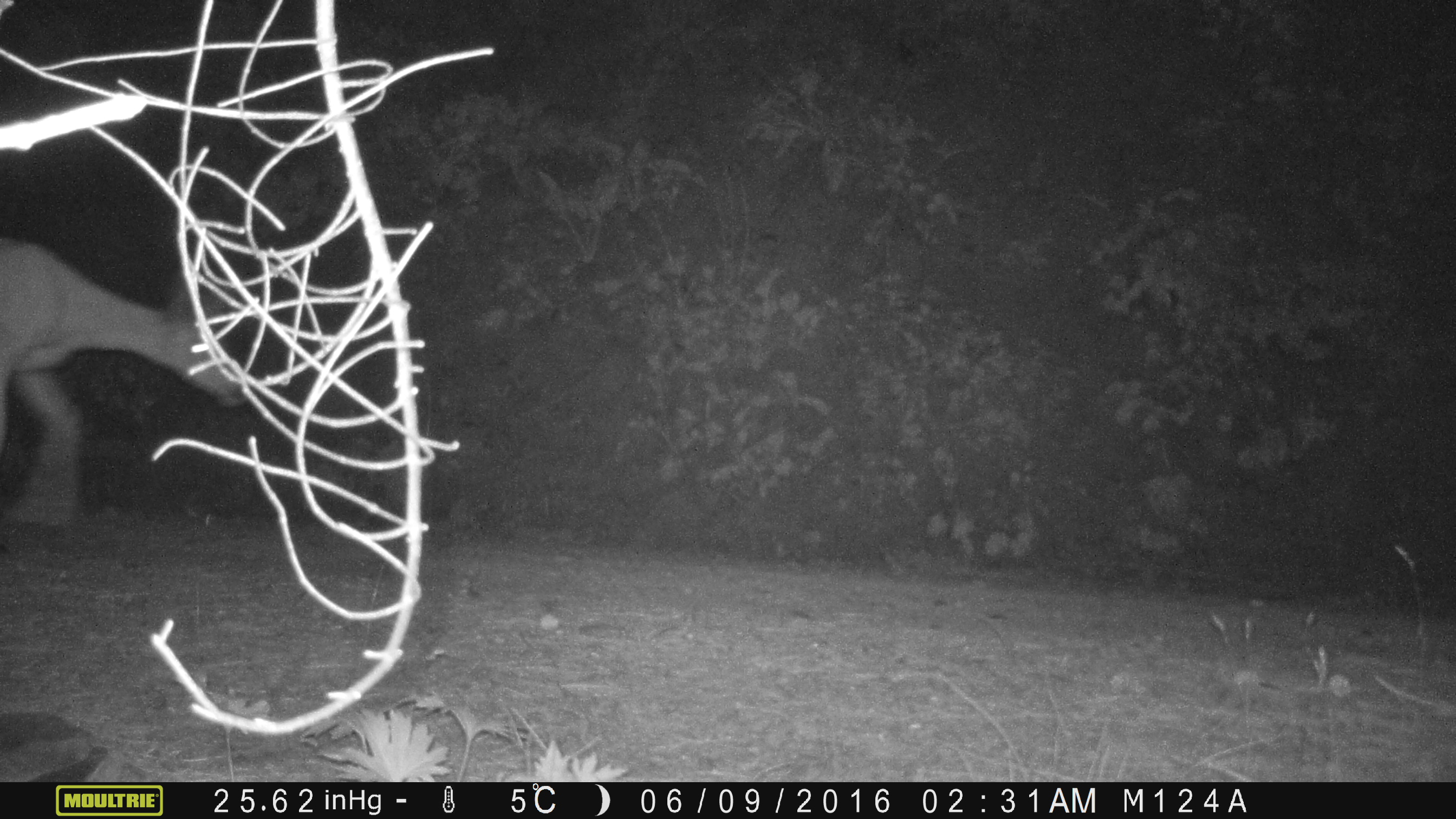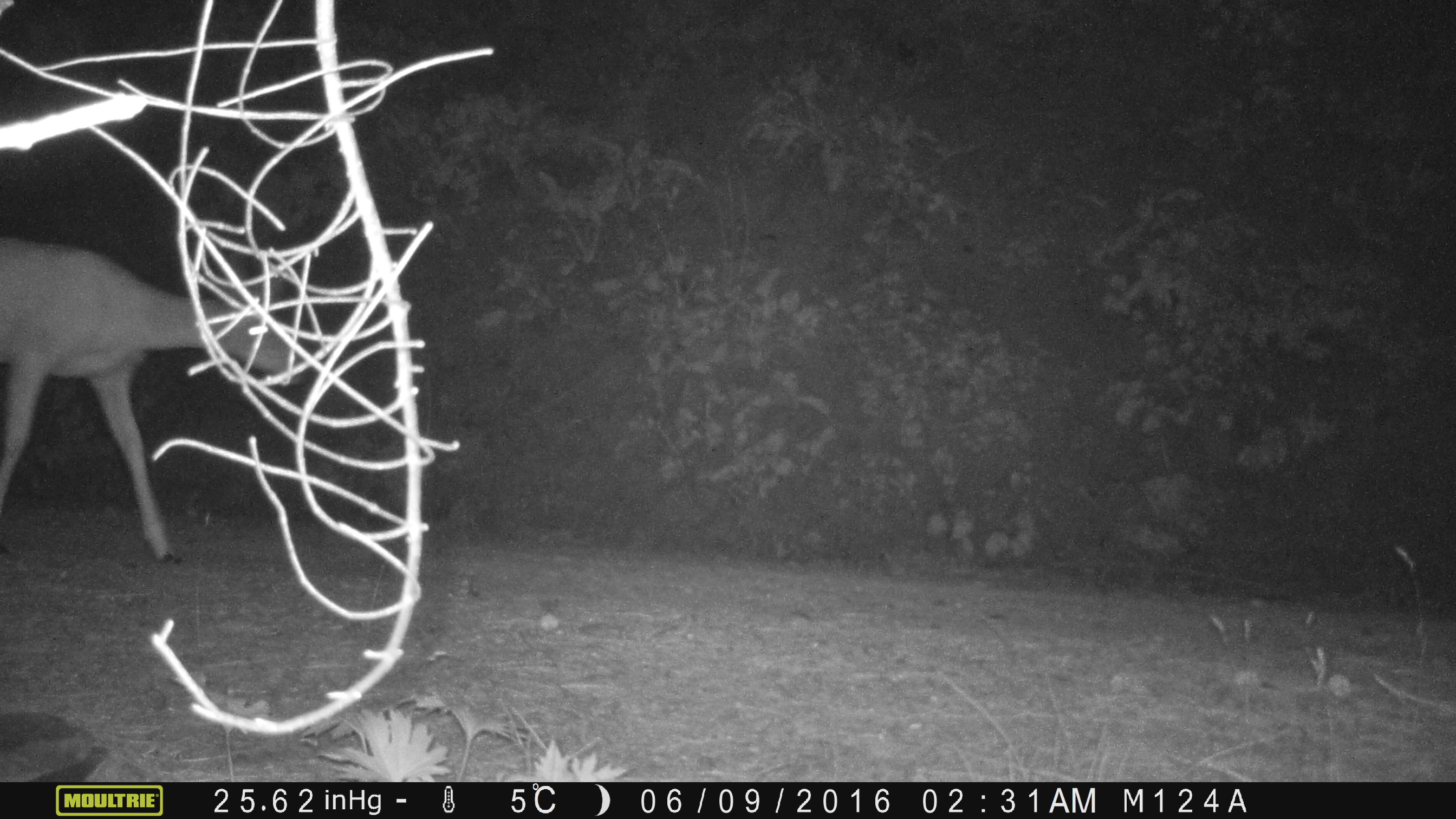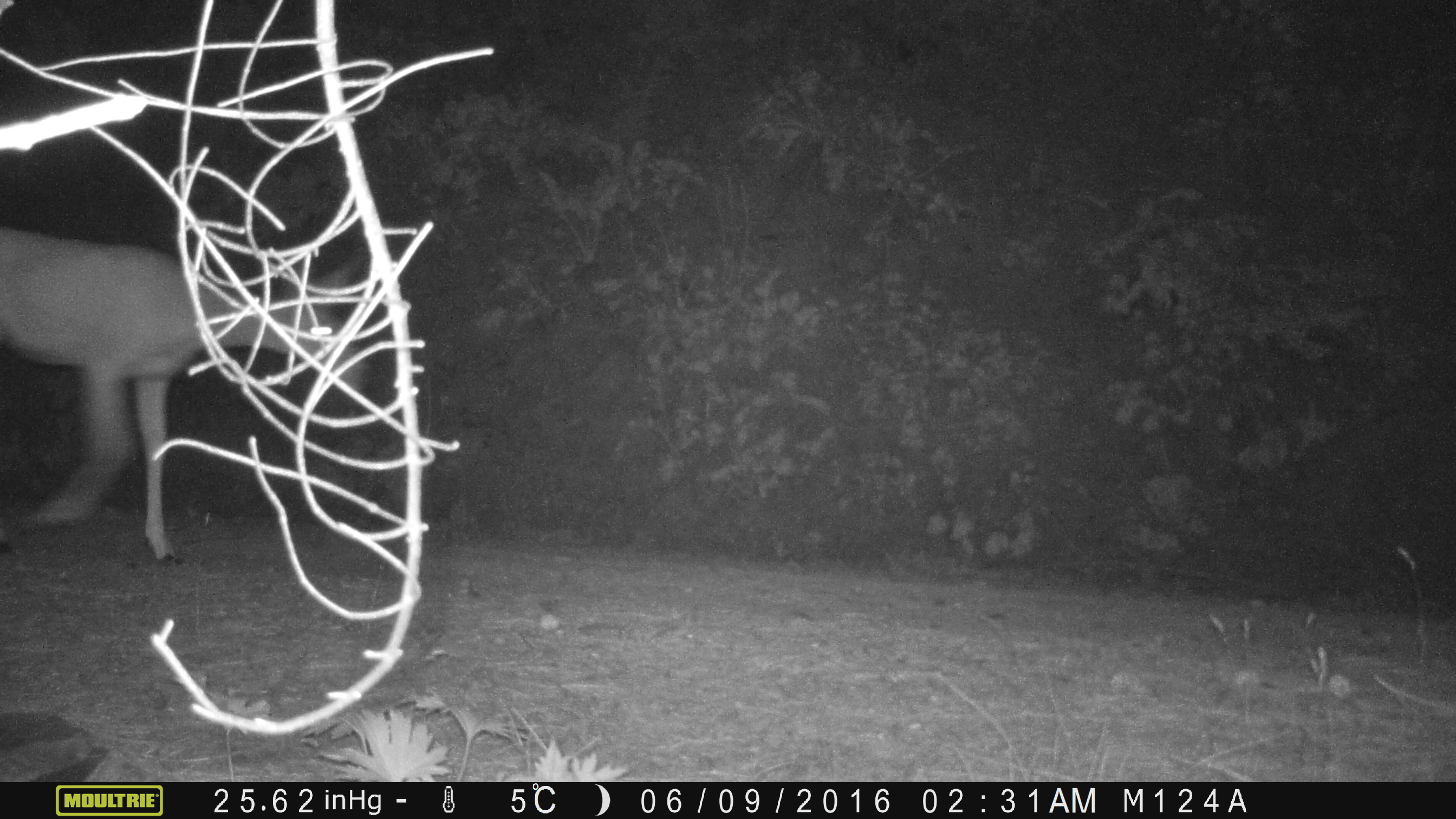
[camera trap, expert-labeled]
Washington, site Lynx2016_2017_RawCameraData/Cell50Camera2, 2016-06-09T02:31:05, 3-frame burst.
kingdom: Animalia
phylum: Chordata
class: Mammalia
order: Artiodactyla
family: Cervidae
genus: Odocoileus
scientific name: Odocoileus hemionus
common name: mule deer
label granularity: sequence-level